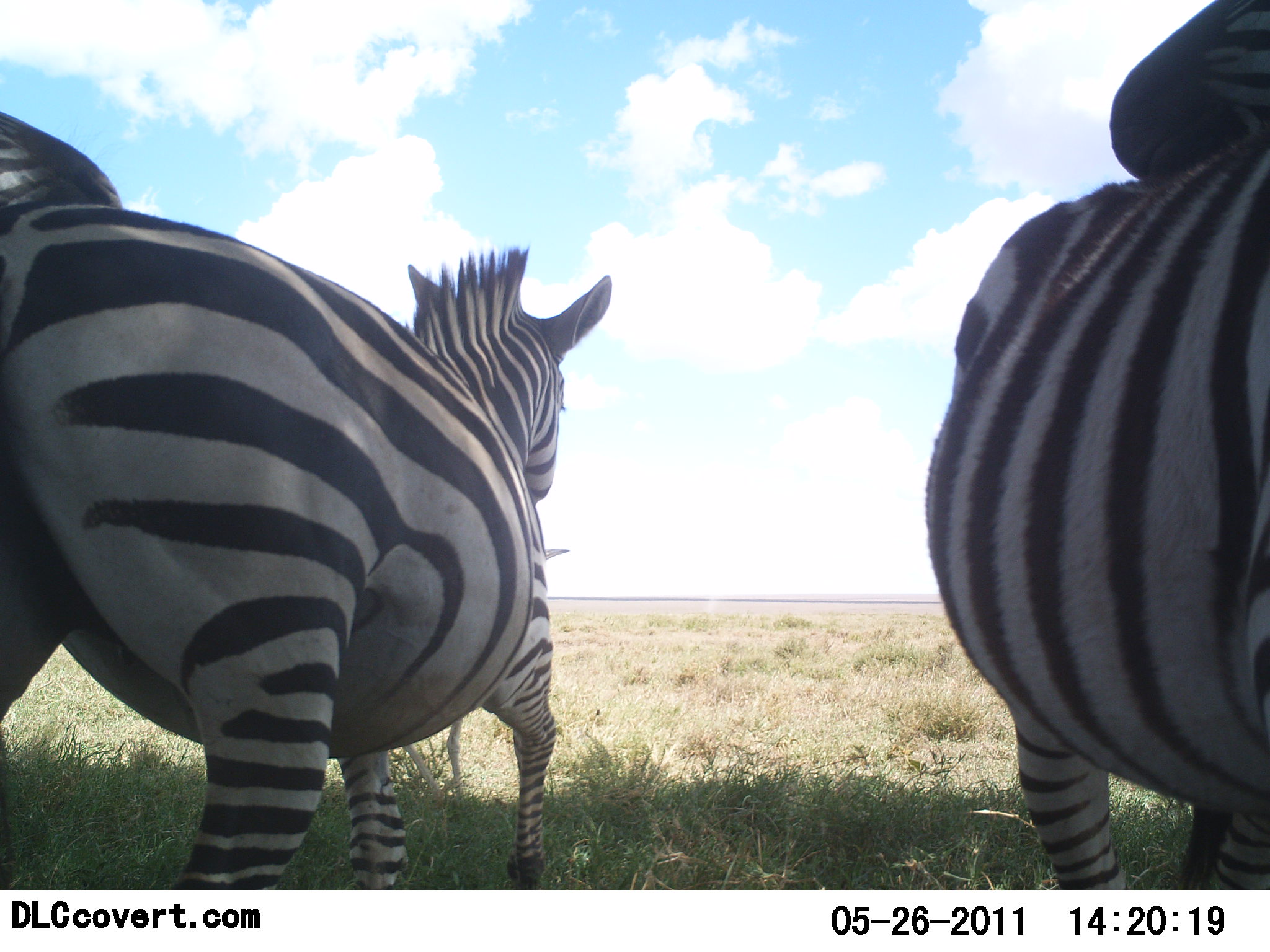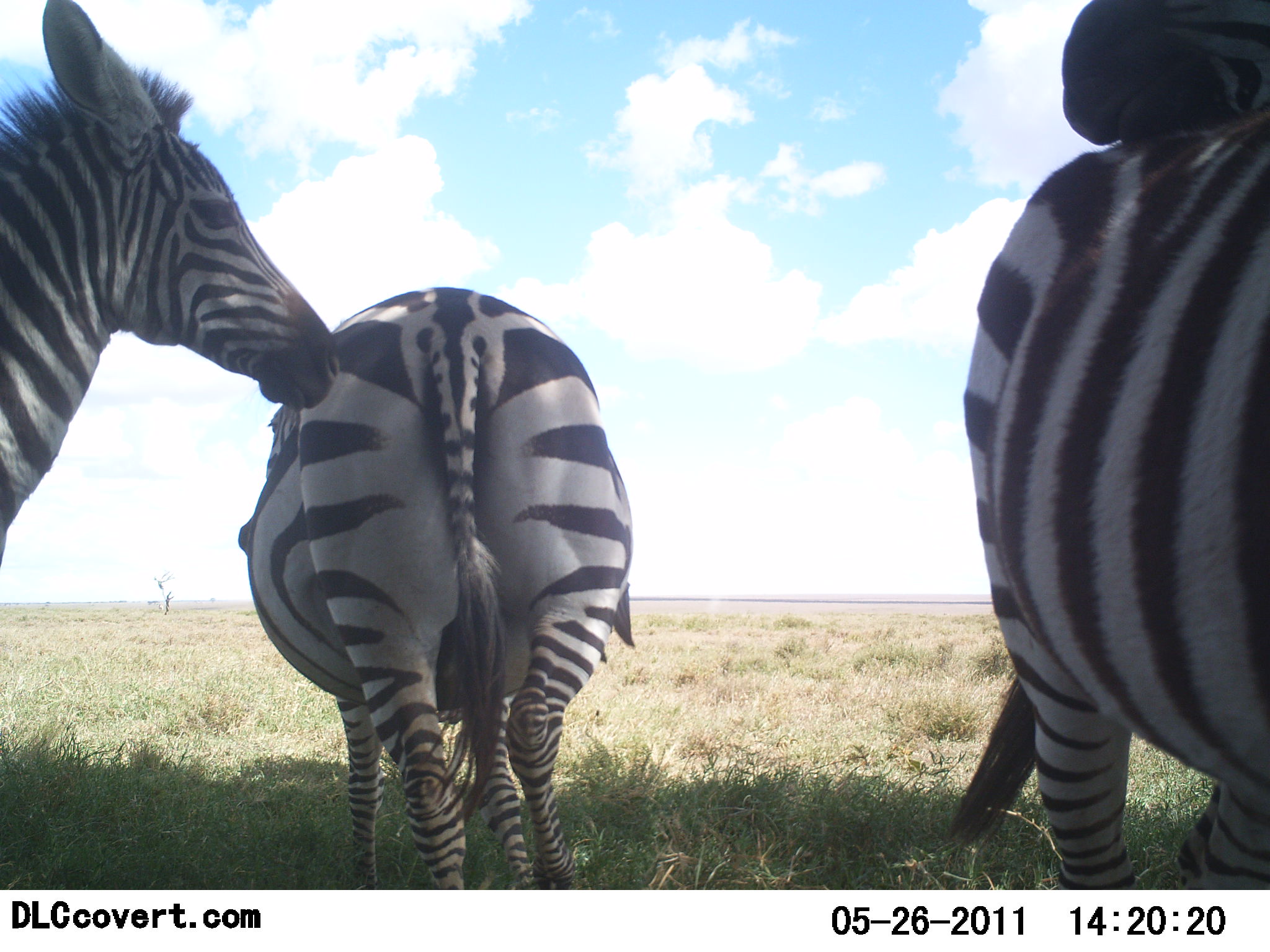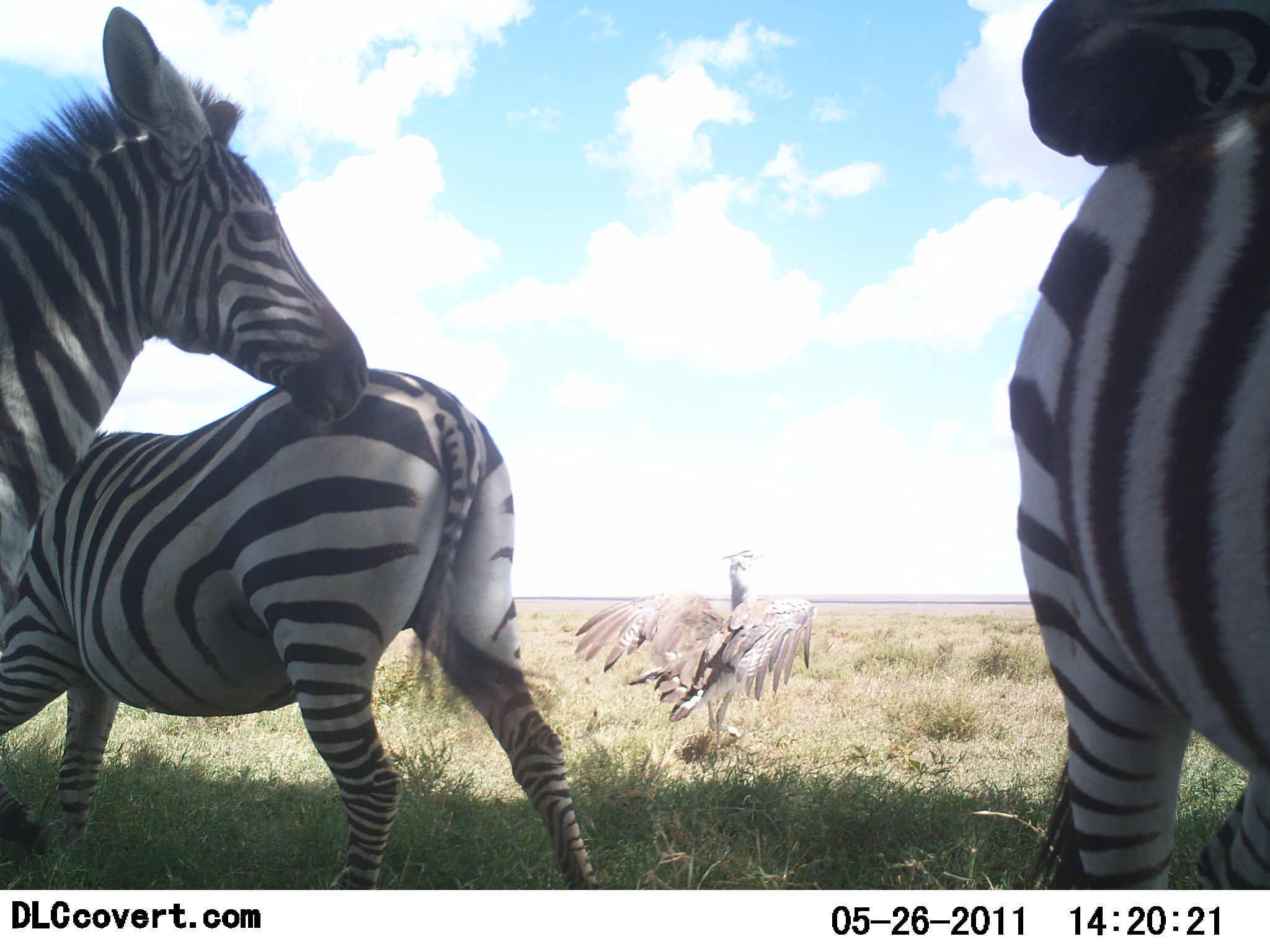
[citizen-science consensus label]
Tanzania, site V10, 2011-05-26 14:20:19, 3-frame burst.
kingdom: Animalia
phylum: Chordata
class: Aves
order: Otidiformes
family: Otididae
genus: Ardeotis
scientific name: Ardeotis kori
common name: kori bustard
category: koribustard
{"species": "koribustard (kori bustard) (Ardeotis kori)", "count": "1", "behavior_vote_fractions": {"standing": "0%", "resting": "0%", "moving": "82%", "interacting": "18%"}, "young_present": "0%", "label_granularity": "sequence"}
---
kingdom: Animalia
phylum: Chordata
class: Mammalia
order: Perissodactyla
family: Equidae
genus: Equus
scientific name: Equus quagga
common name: plains zebra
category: zebra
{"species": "zebra (plains zebra) (Equus quagga)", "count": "3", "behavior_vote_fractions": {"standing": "35%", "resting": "0%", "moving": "55%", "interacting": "35%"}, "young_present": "5%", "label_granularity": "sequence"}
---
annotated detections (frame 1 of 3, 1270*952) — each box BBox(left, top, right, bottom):
animal: BBox(2, 201, 613, 889); BBox(912, 1, 1269, 892); BBox(1107, 1, 1269, 177); BBox(0, 102, 125, 232)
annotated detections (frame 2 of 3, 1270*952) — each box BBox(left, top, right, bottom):
animal: BBox(948, 120, 1269, 888); BBox(235, 289, 638, 889); BBox(0, 2, 339, 559); BBox(1056, 0, 1267, 141)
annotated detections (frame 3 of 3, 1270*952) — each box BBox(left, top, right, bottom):
animal: BBox(0, 367, 598, 886); BBox(2, 3, 370, 615); BBox(1006, 104, 1269, 890); BBox(570, 548, 818, 753); BBox(1022, 2, 1269, 162)